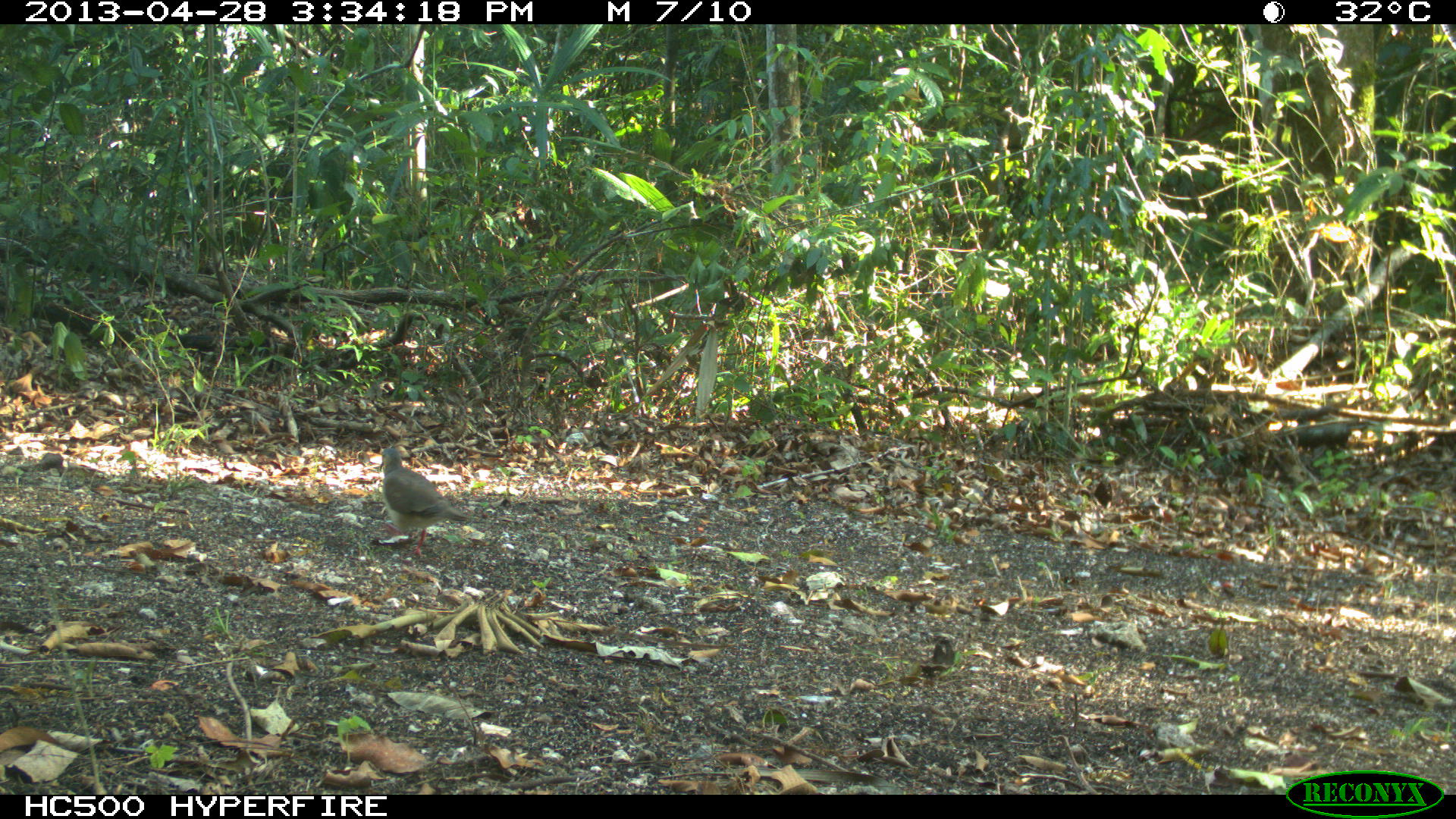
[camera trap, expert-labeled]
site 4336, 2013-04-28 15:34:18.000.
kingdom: Animalia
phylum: Chordata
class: Aves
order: Columbiformes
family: Columbidae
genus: Leptotila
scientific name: Leptotila plumbeiceps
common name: gray-headed dove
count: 1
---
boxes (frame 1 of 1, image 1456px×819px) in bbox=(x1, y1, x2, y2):
leptotila plumbeiceps: bbox=(376, 446, 472, 556)